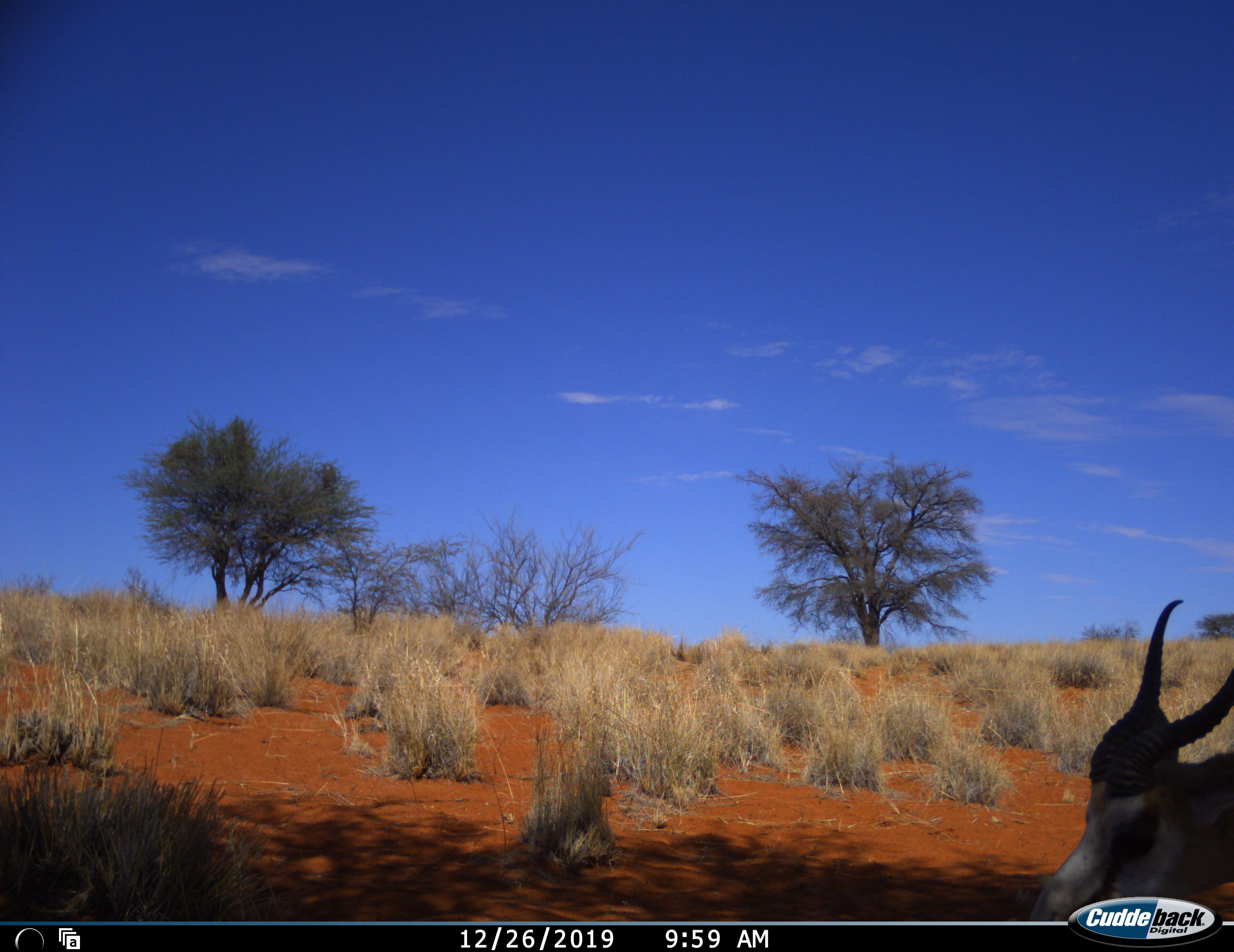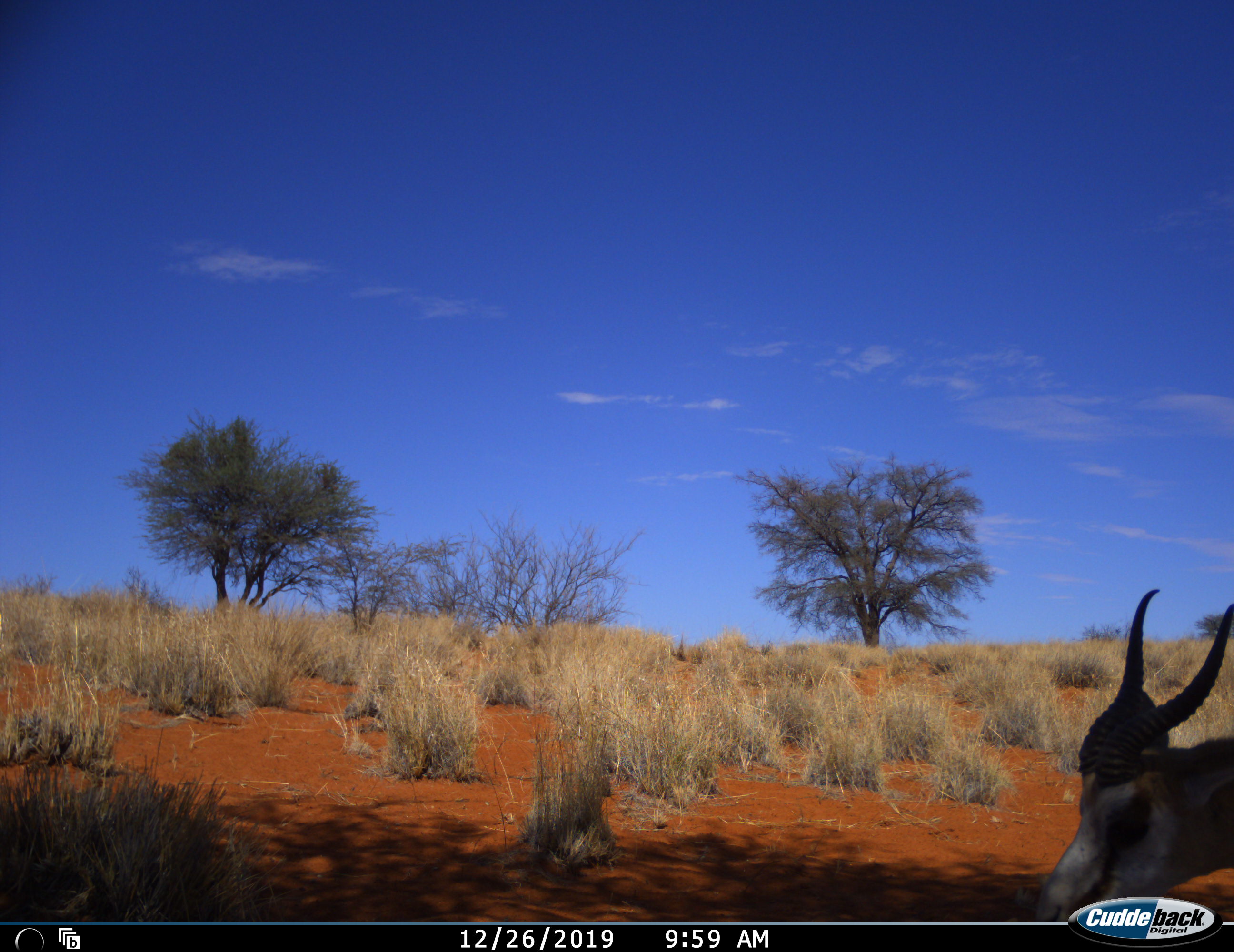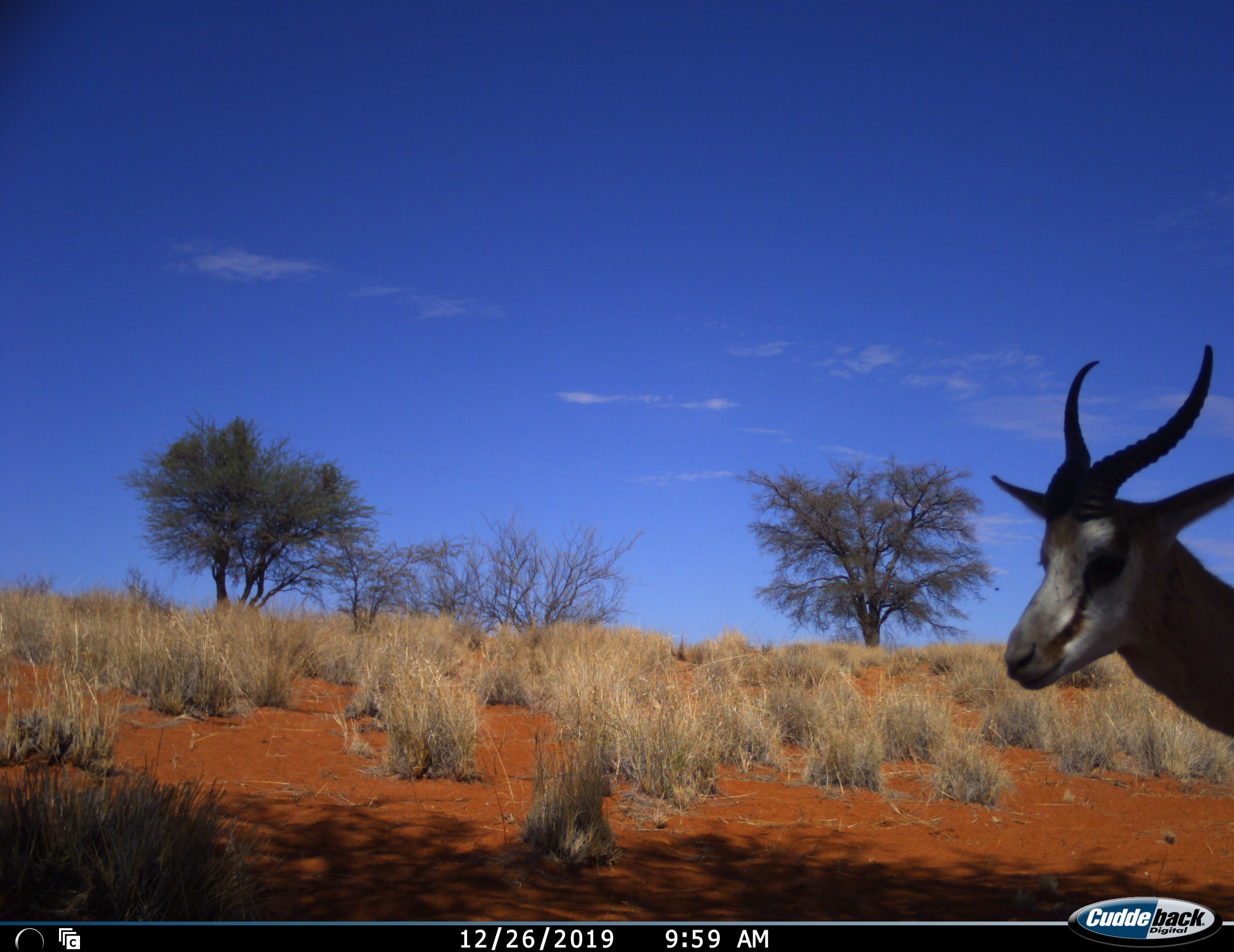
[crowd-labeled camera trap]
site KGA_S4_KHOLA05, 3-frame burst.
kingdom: Animalia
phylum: Chordata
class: Mammalia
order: Artiodactyla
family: Bovidae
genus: Antidorcas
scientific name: Antidorcas marsupialis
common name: springbok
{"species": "springbok (Antidorcas marsupialis)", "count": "1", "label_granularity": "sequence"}